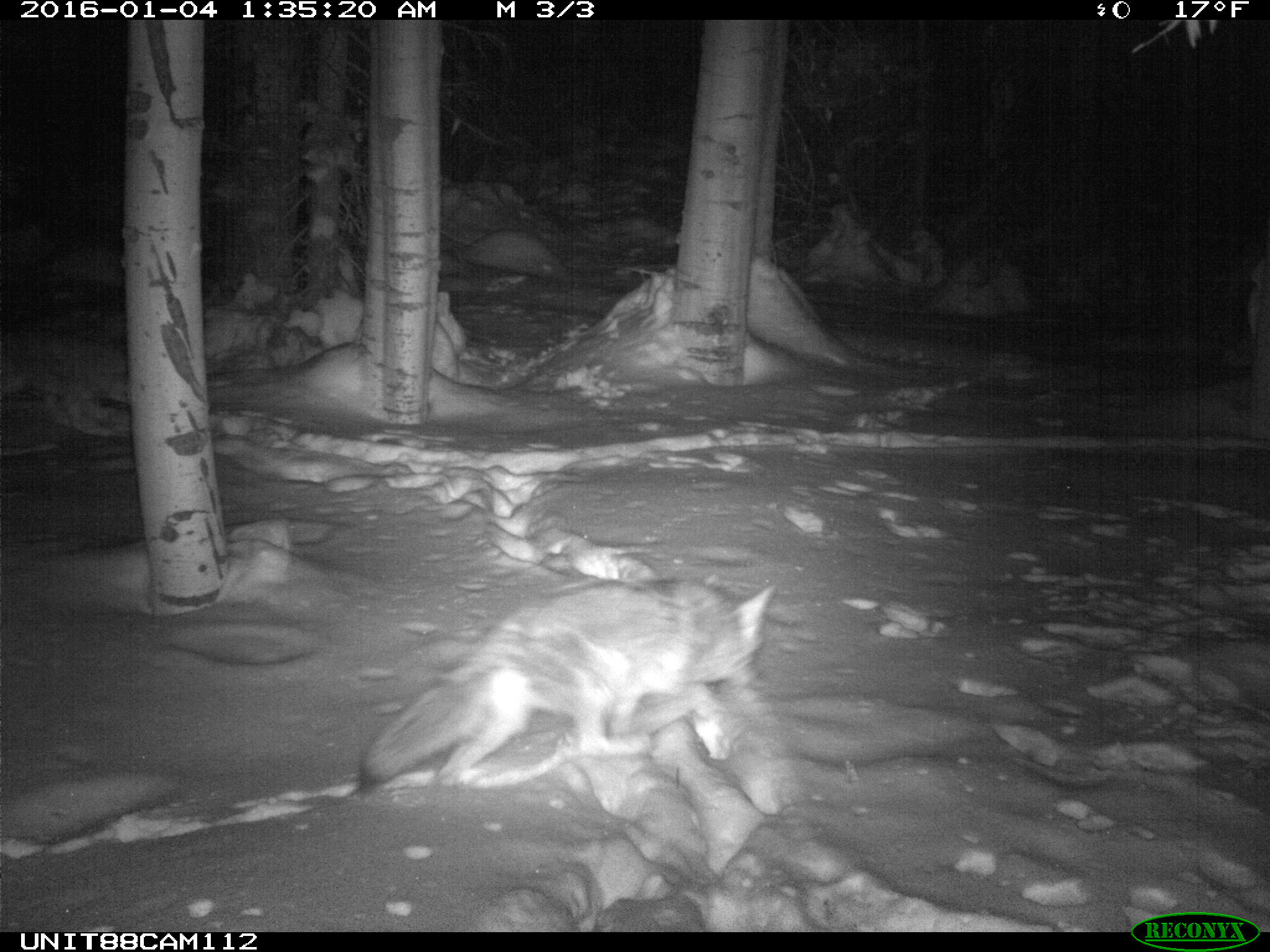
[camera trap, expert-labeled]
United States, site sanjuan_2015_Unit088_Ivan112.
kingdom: Animalia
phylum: Chordata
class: Mammalia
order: Carnivora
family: Canidae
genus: Canis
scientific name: Canis latrans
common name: coyote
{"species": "Canis latrans (coyote)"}